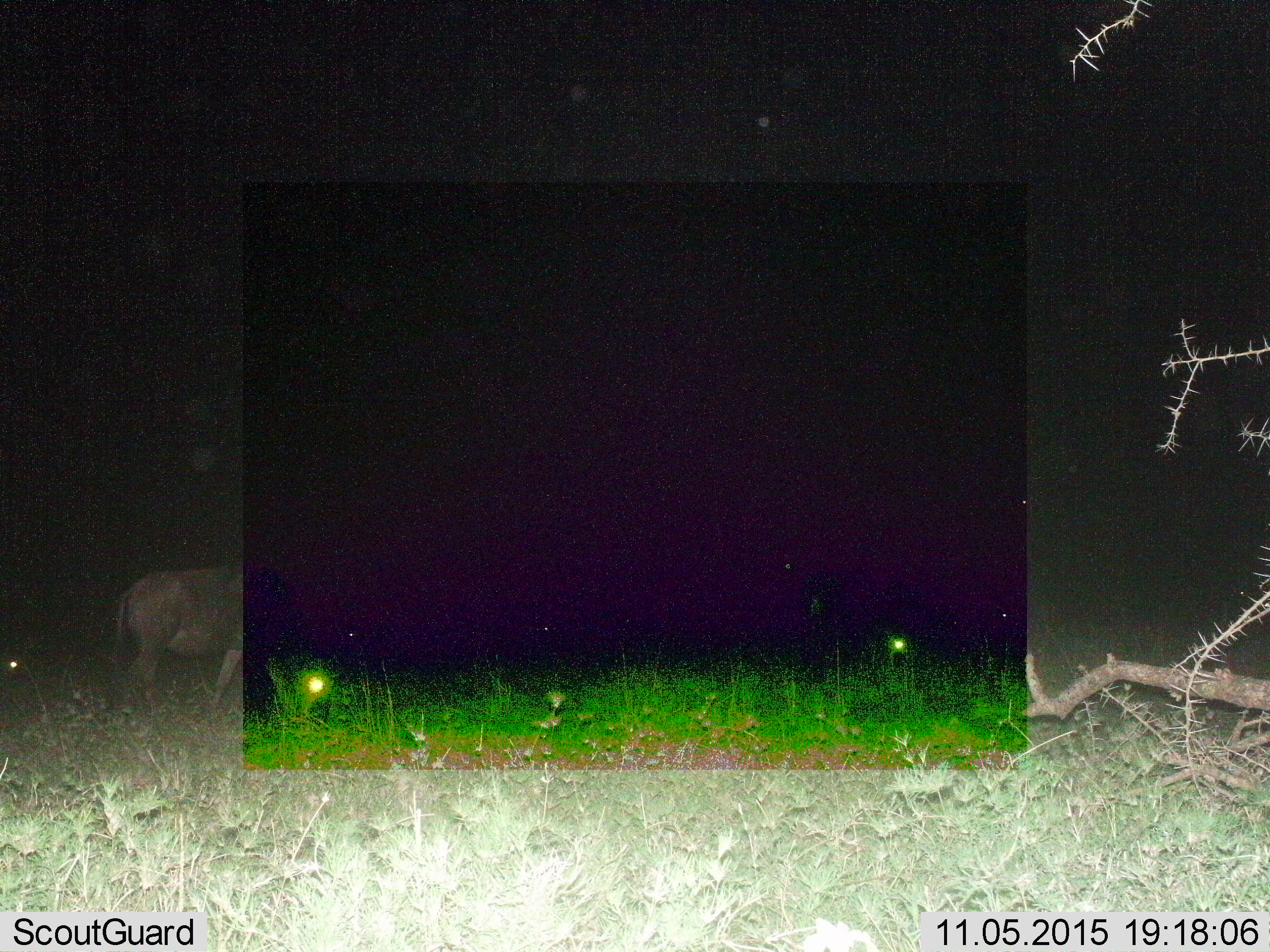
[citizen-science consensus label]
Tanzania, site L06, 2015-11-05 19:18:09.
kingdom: Animalia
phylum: Chordata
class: Mammalia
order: Artiodactyla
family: Bovidae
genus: Connochaetes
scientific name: Connochaetes taurinus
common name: blue wildebeest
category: wildebeest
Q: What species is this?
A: Wildebeest (blue wildebeest) (Connochaetes taurinus).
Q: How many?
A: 6.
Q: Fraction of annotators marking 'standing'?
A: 38%.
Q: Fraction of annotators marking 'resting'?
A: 0%.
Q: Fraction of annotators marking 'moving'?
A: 38%.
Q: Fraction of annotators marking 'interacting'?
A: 0%.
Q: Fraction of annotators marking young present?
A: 0%.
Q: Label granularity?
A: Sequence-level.